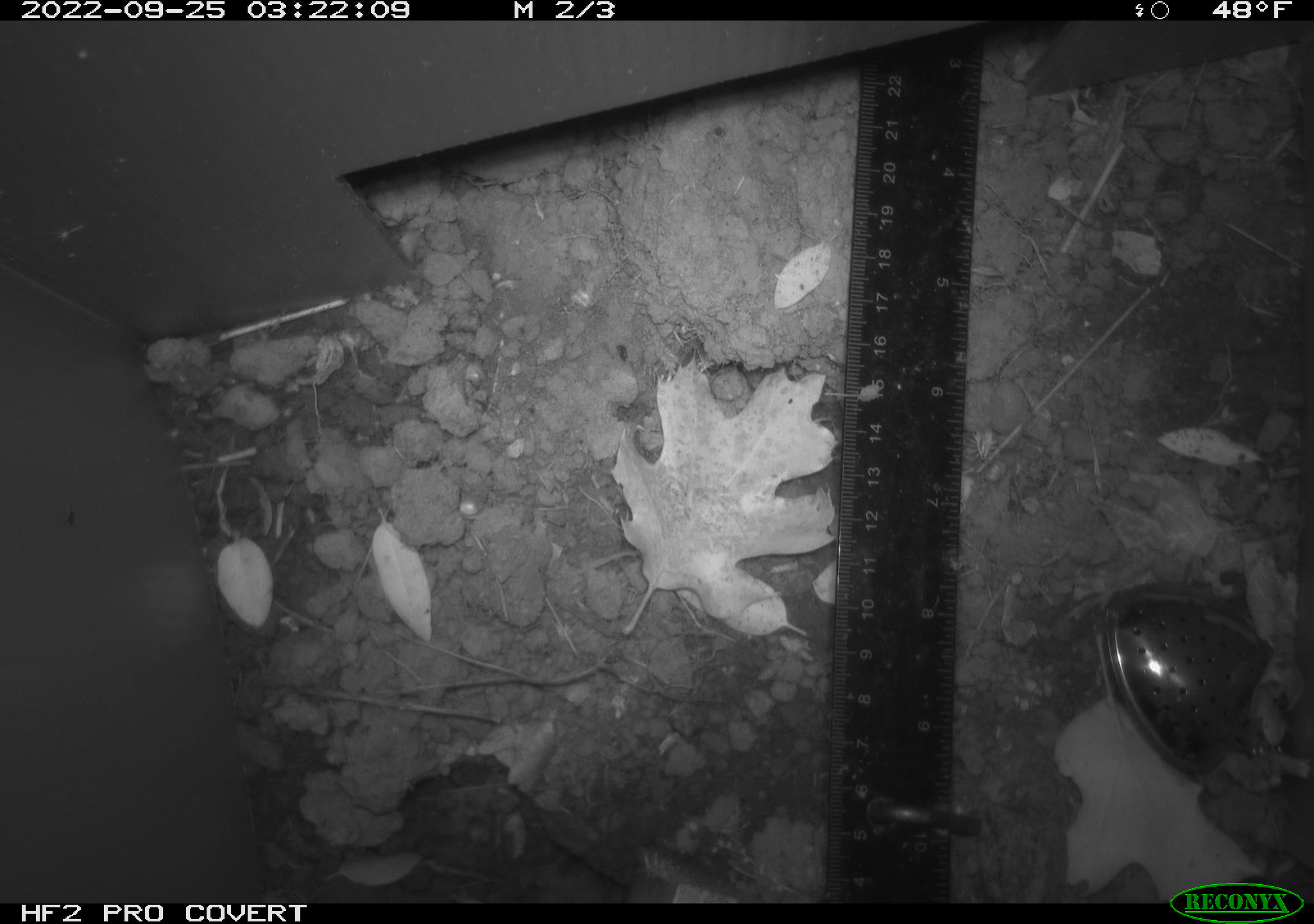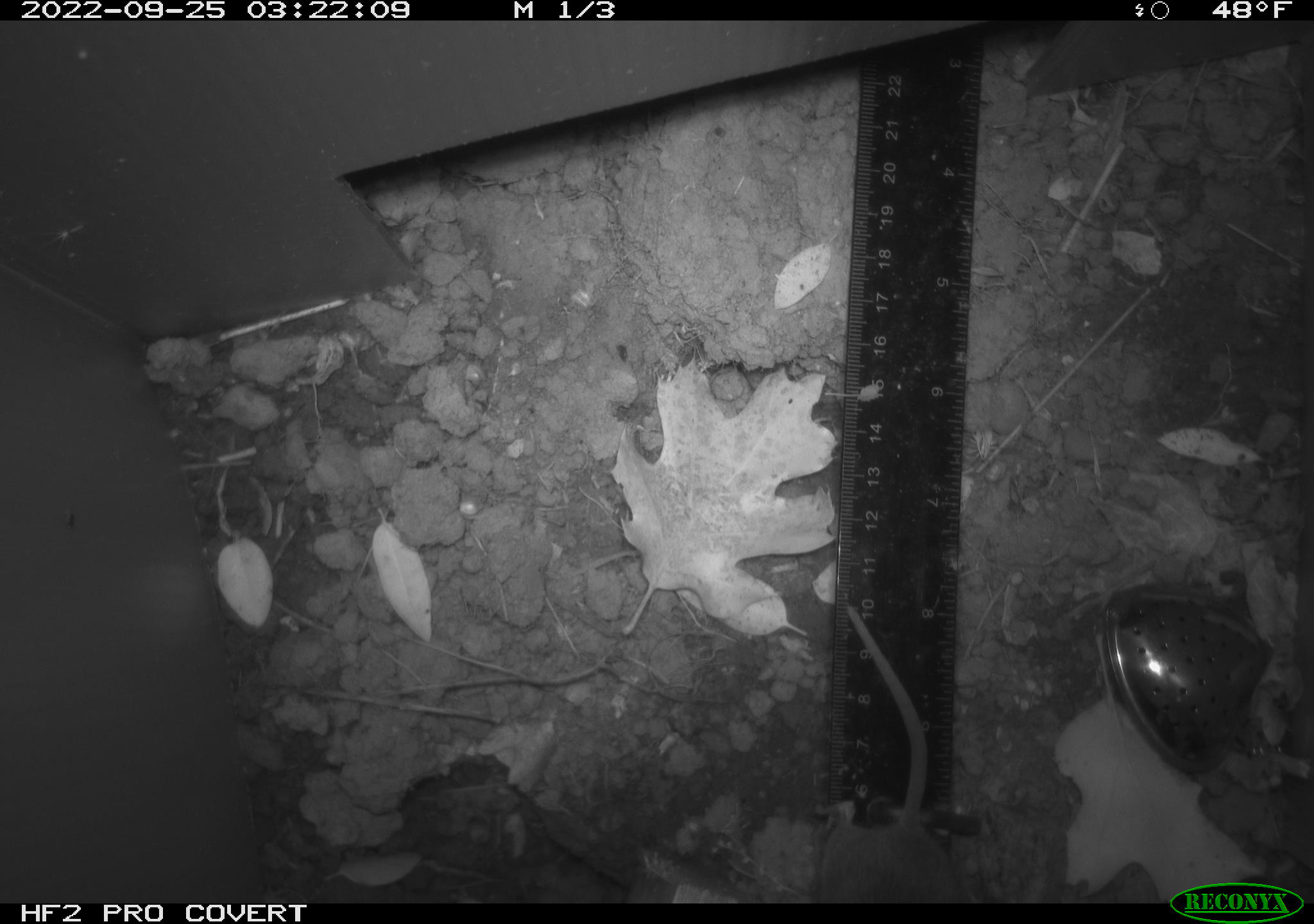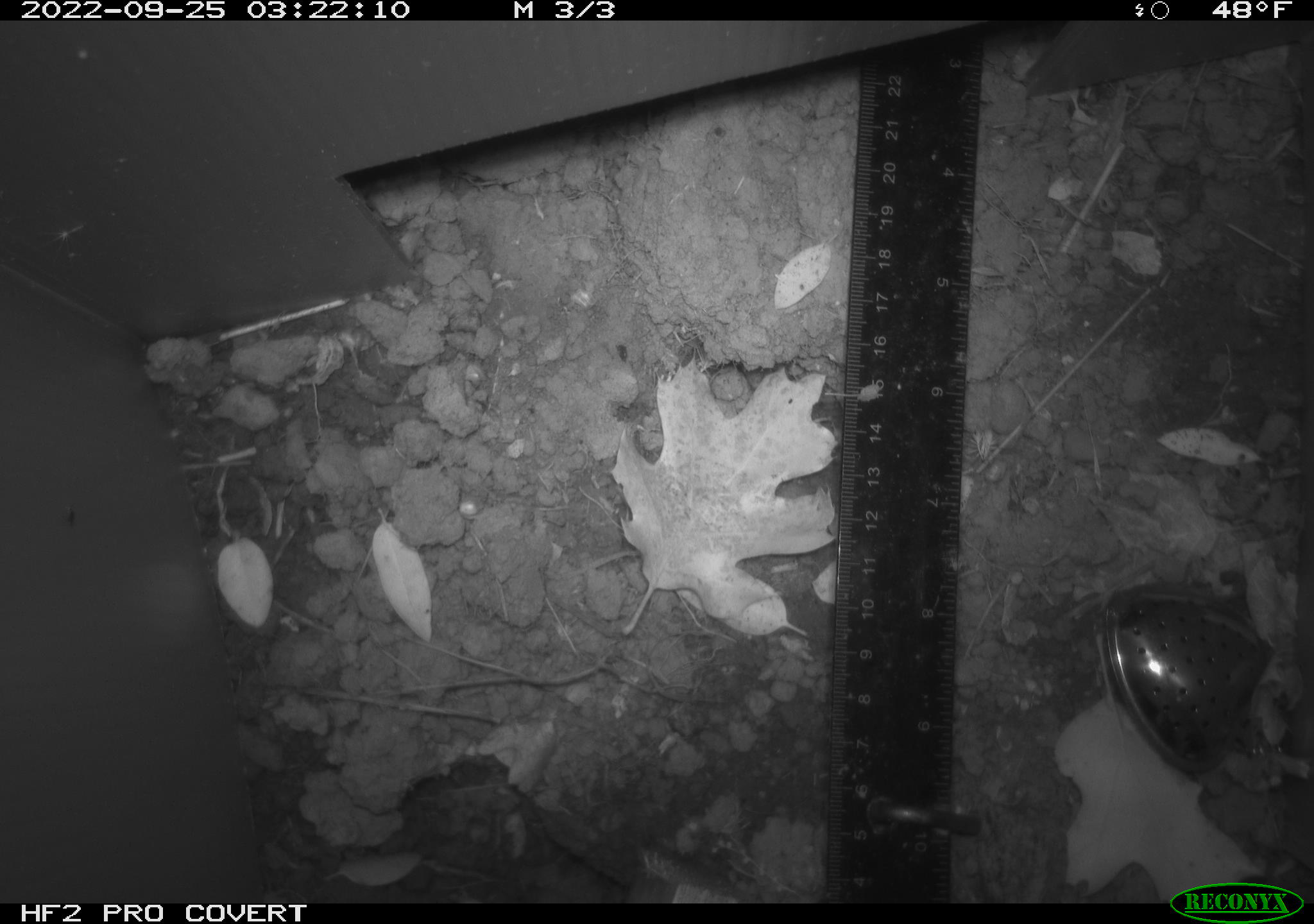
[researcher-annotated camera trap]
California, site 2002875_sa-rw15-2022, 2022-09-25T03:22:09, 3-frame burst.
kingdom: Animalia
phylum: Chordata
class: Mammalia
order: Rodentia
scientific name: Rodentia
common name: mouse species